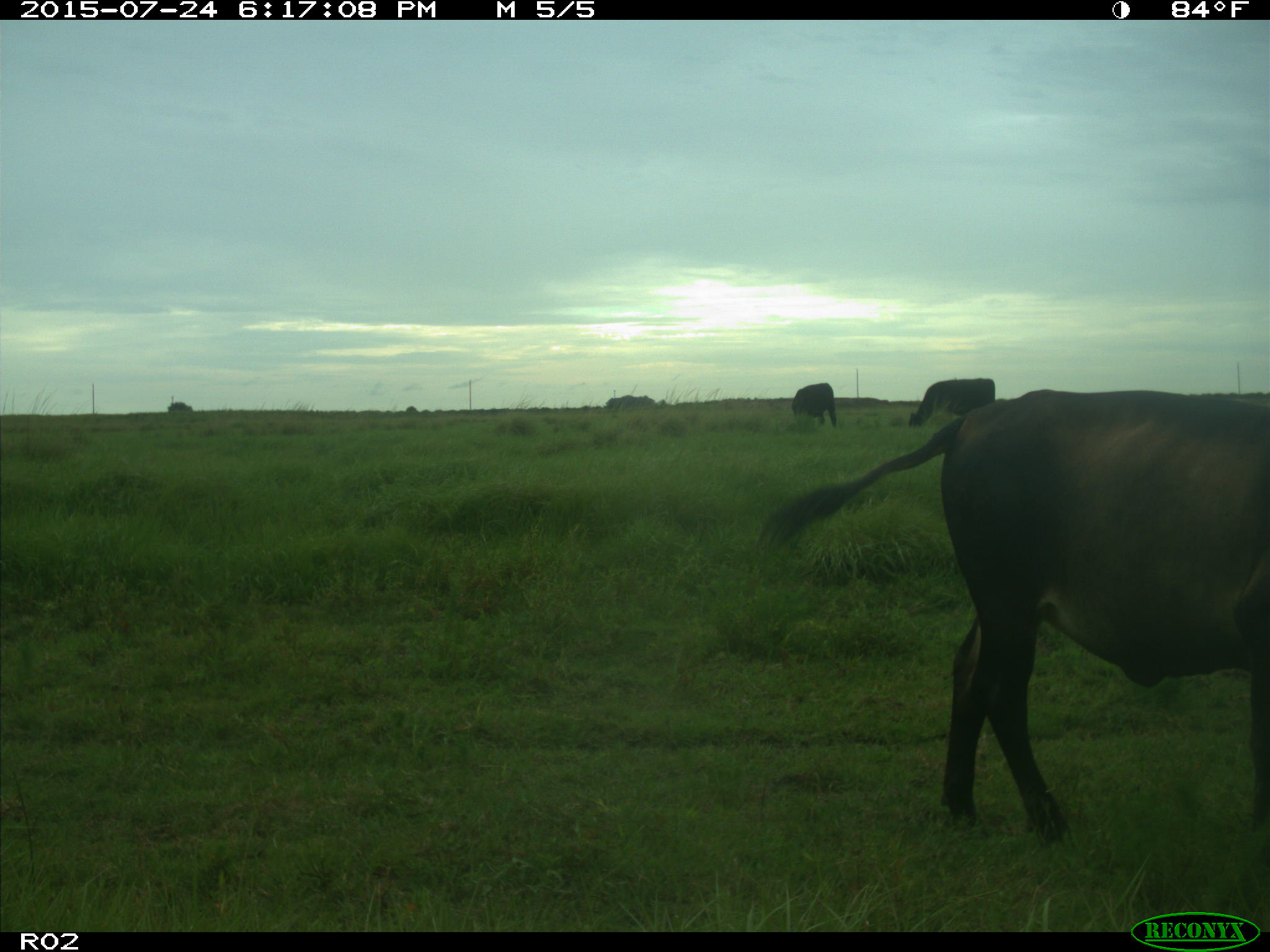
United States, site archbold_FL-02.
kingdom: Animalia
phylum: Chordata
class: Mammalia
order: Artiodactyla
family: Bovidae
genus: Bos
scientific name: Bos taurus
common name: domestic cow